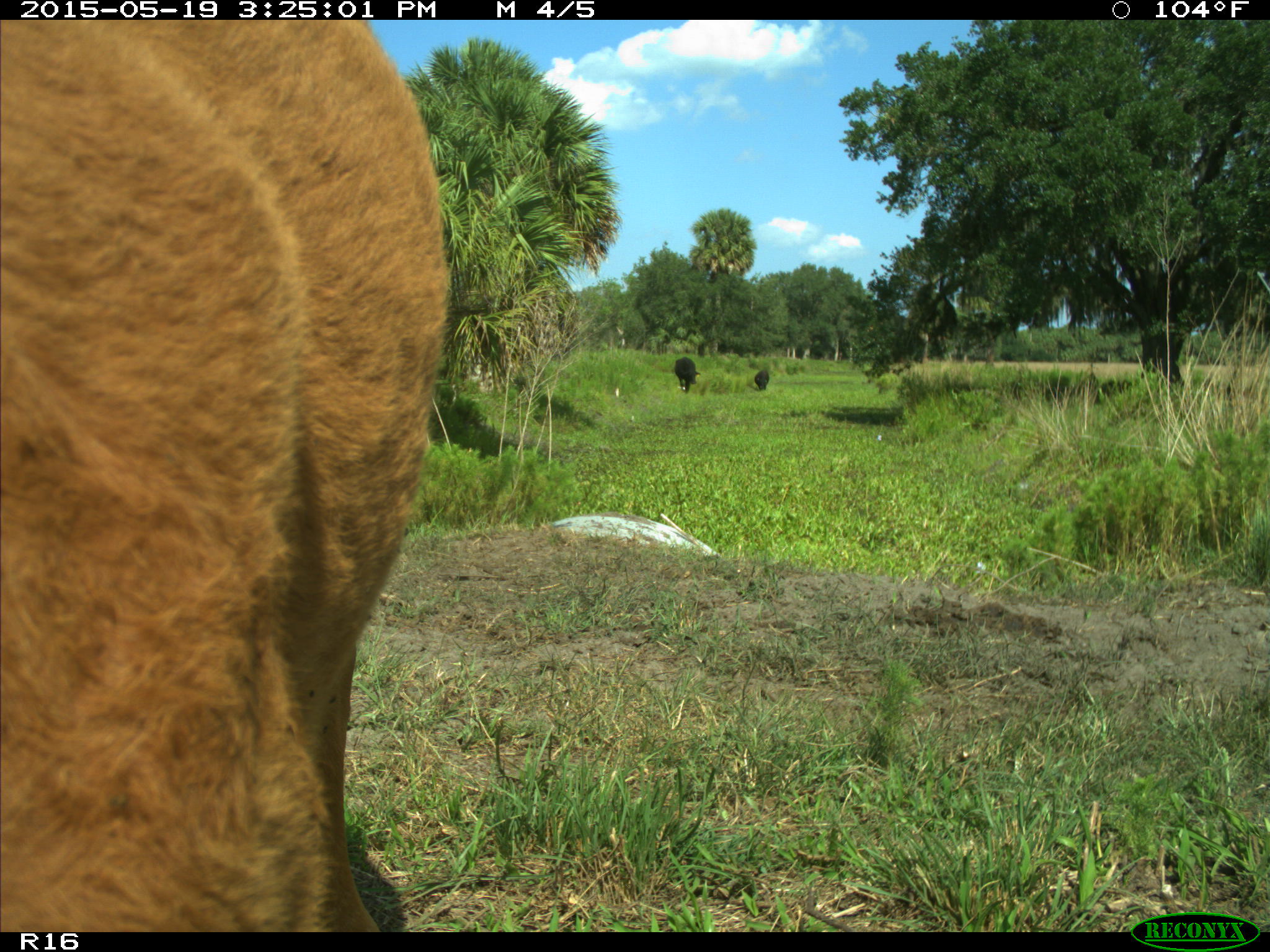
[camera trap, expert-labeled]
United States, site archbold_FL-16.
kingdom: Animalia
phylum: Chordata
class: Mammalia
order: Artiodactyla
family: Bovidae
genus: Bos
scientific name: Bos taurus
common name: domestic cow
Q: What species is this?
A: Bos taurus (domestic cow).